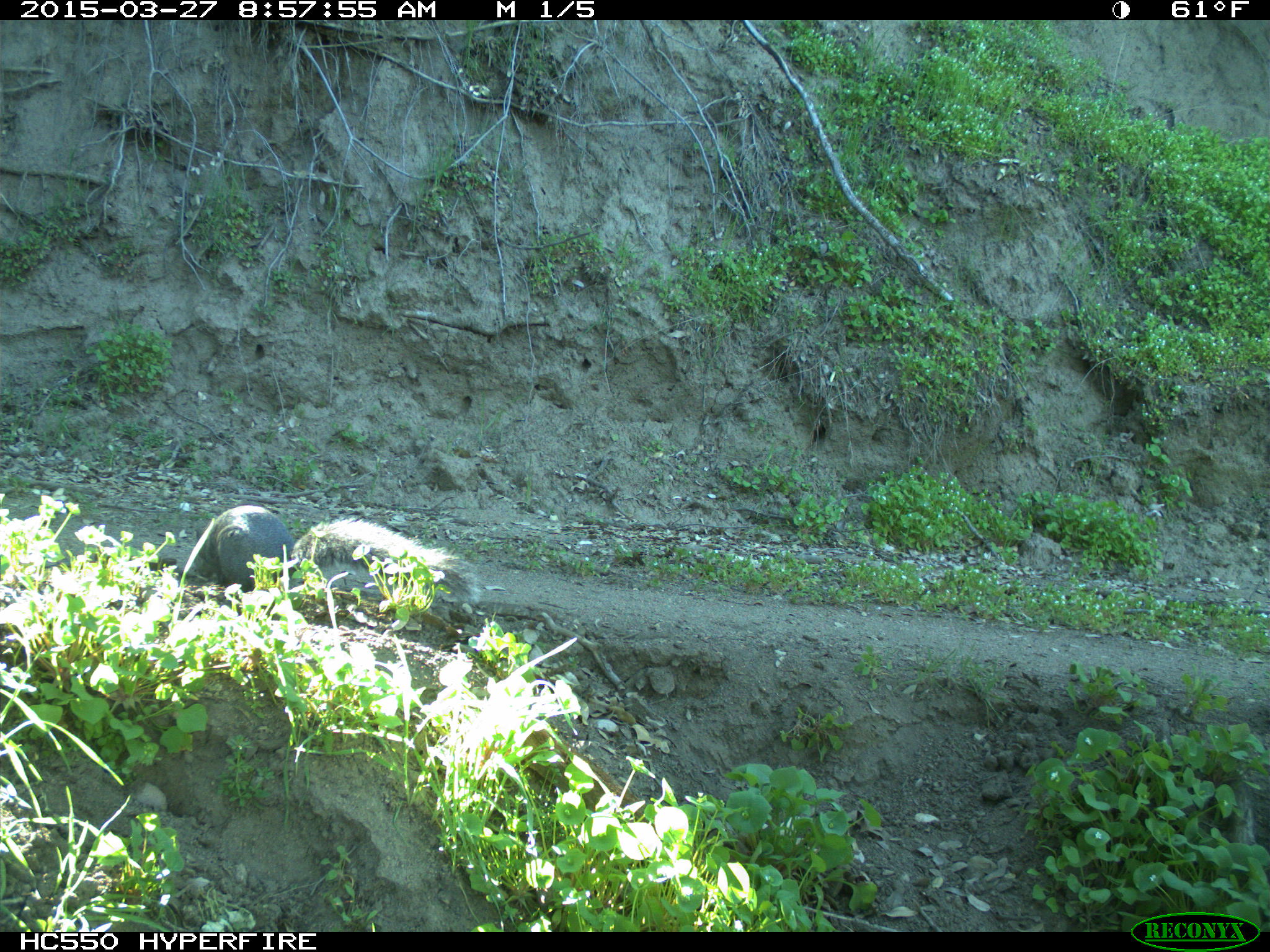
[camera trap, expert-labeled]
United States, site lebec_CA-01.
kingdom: Animalia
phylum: Chordata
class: Mammalia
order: Rodentia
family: Sciuridae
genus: Sciurus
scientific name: Sciurus carolinensis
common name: eastern gray squirrel